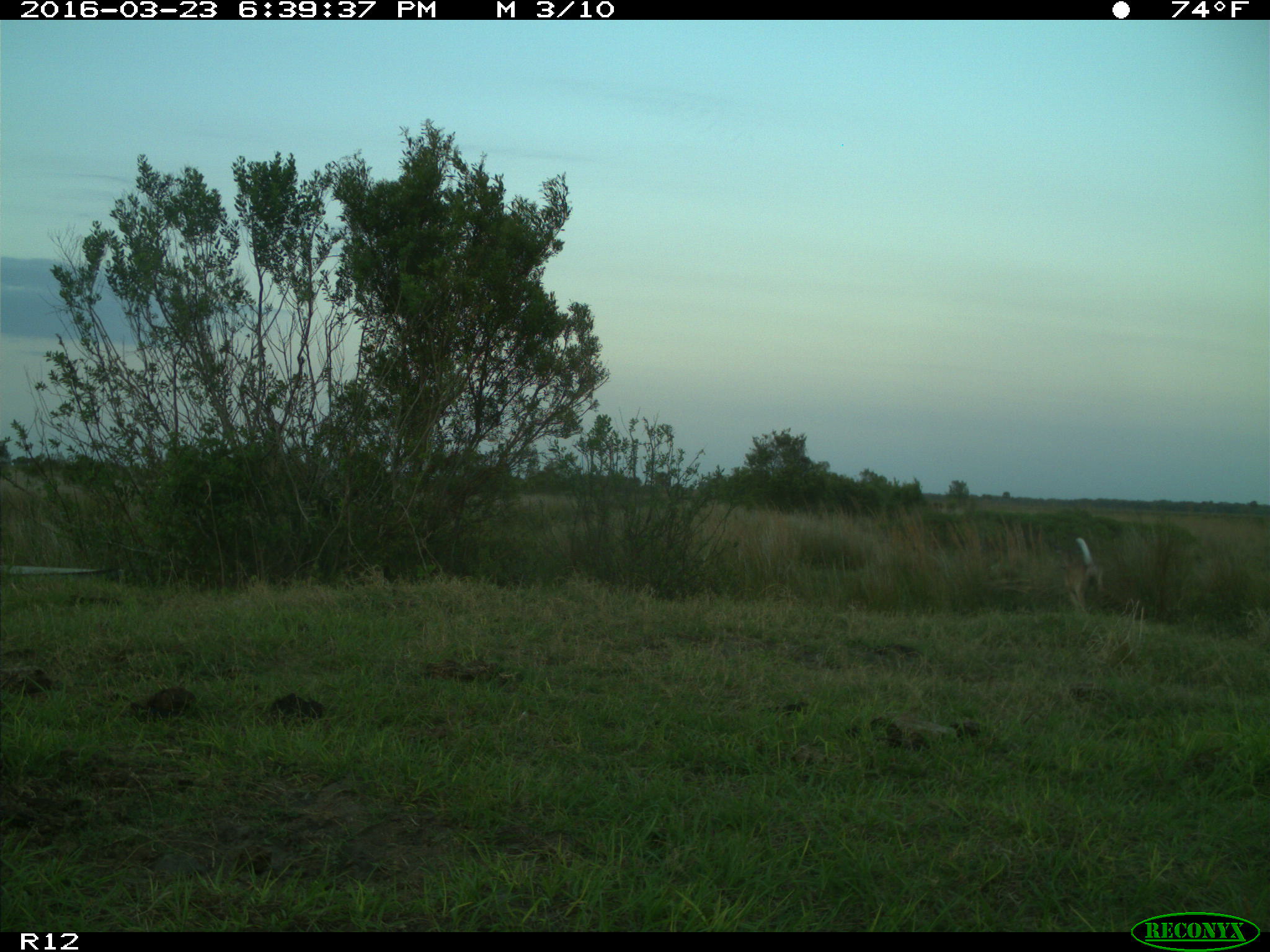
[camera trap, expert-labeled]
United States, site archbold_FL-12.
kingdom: Animalia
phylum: Chordata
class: Mammalia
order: Artiodactyla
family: Cervidae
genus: Odocoileus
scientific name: Odocoileus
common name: deer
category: unidentified deer